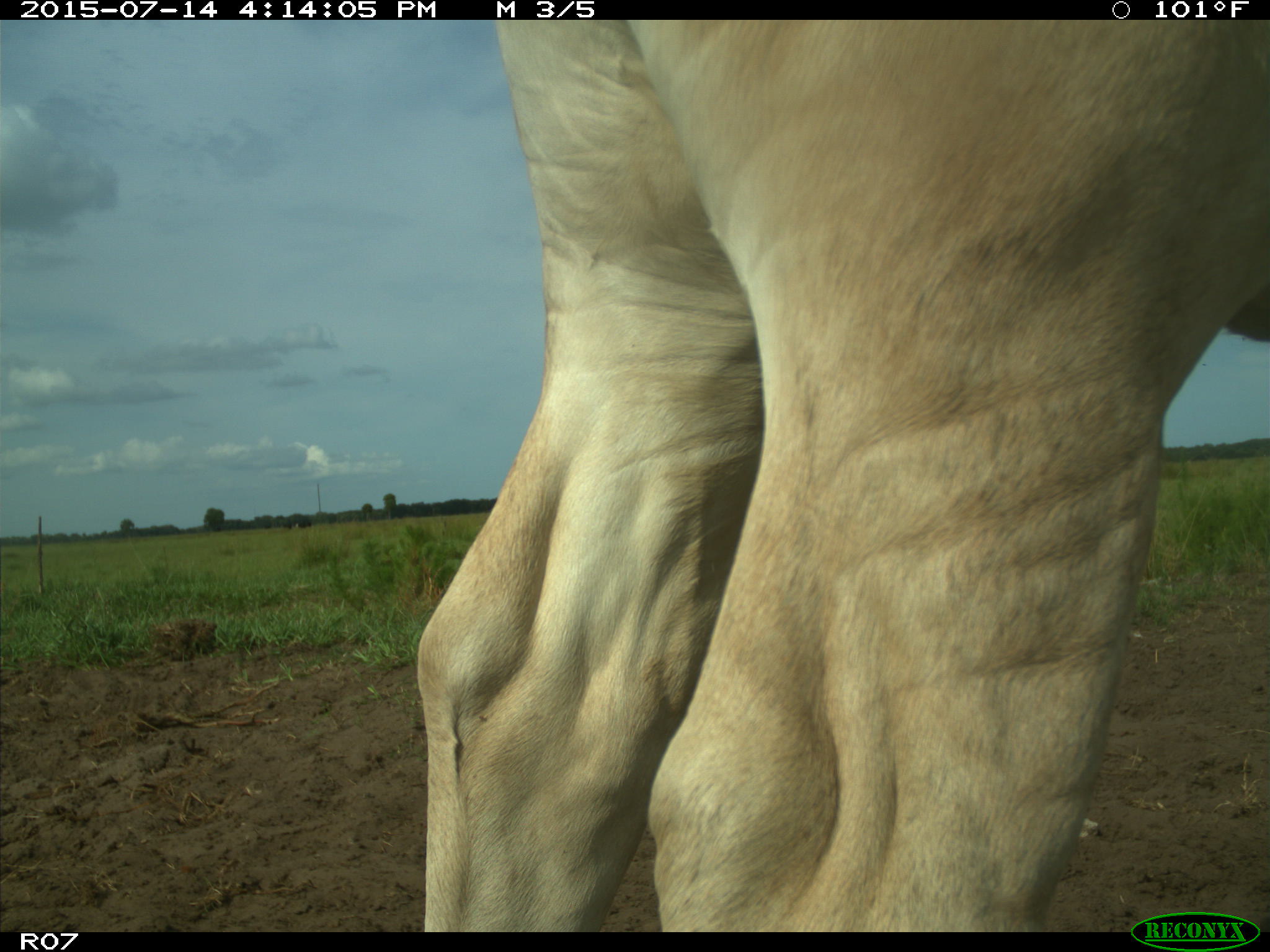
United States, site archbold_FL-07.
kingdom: Animalia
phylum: Chordata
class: Mammalia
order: Artiodactyla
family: Bovidae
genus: Bos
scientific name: Bos taurus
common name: domestic cow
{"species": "Bos taurus (domestic cow)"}